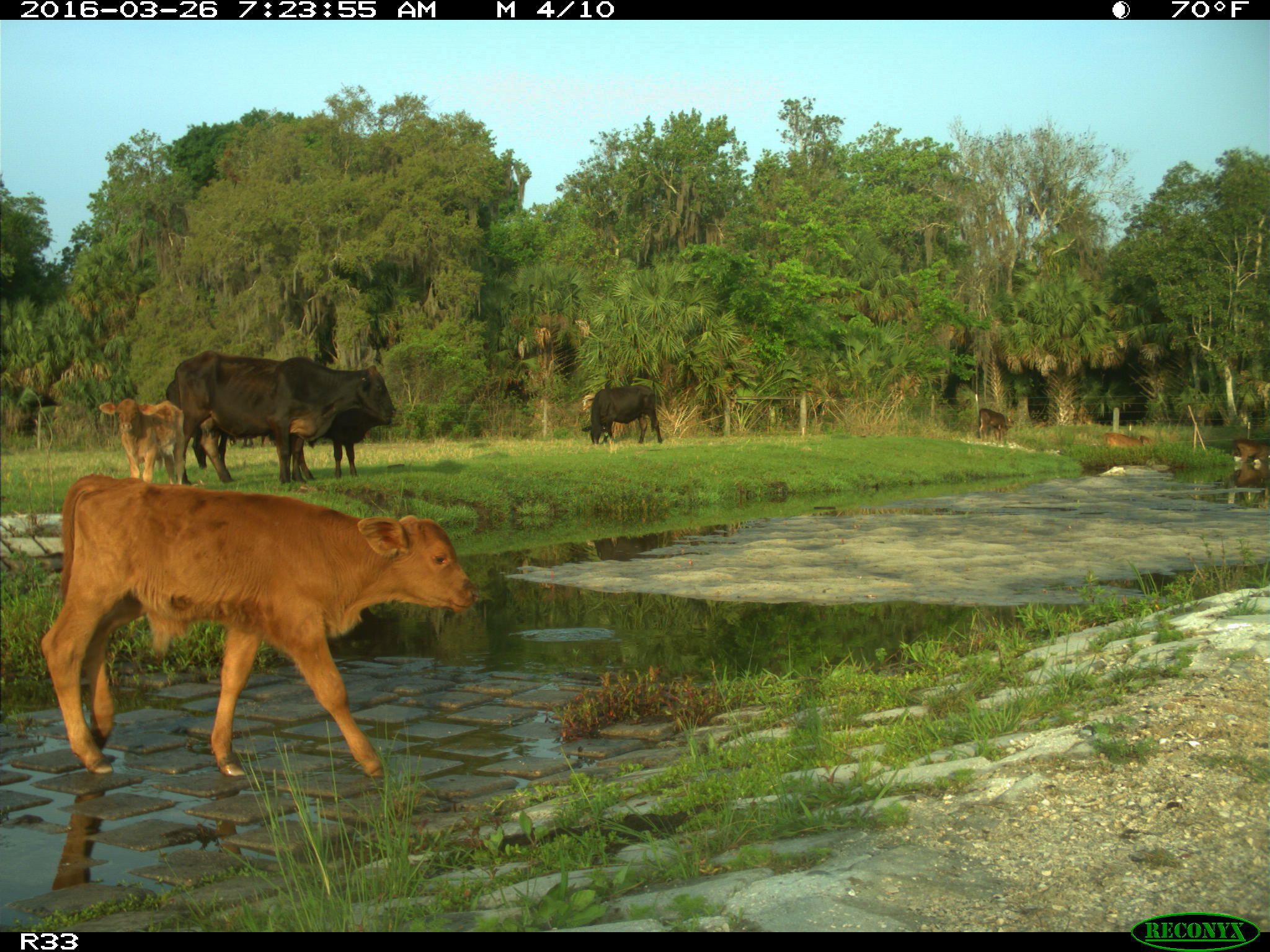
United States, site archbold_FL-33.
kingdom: Animalia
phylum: Chordata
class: Mammalia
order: Artiodactyla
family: Bovidae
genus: Bos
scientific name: Bos taurus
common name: domestic cow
Bos taurus (domestic cow).